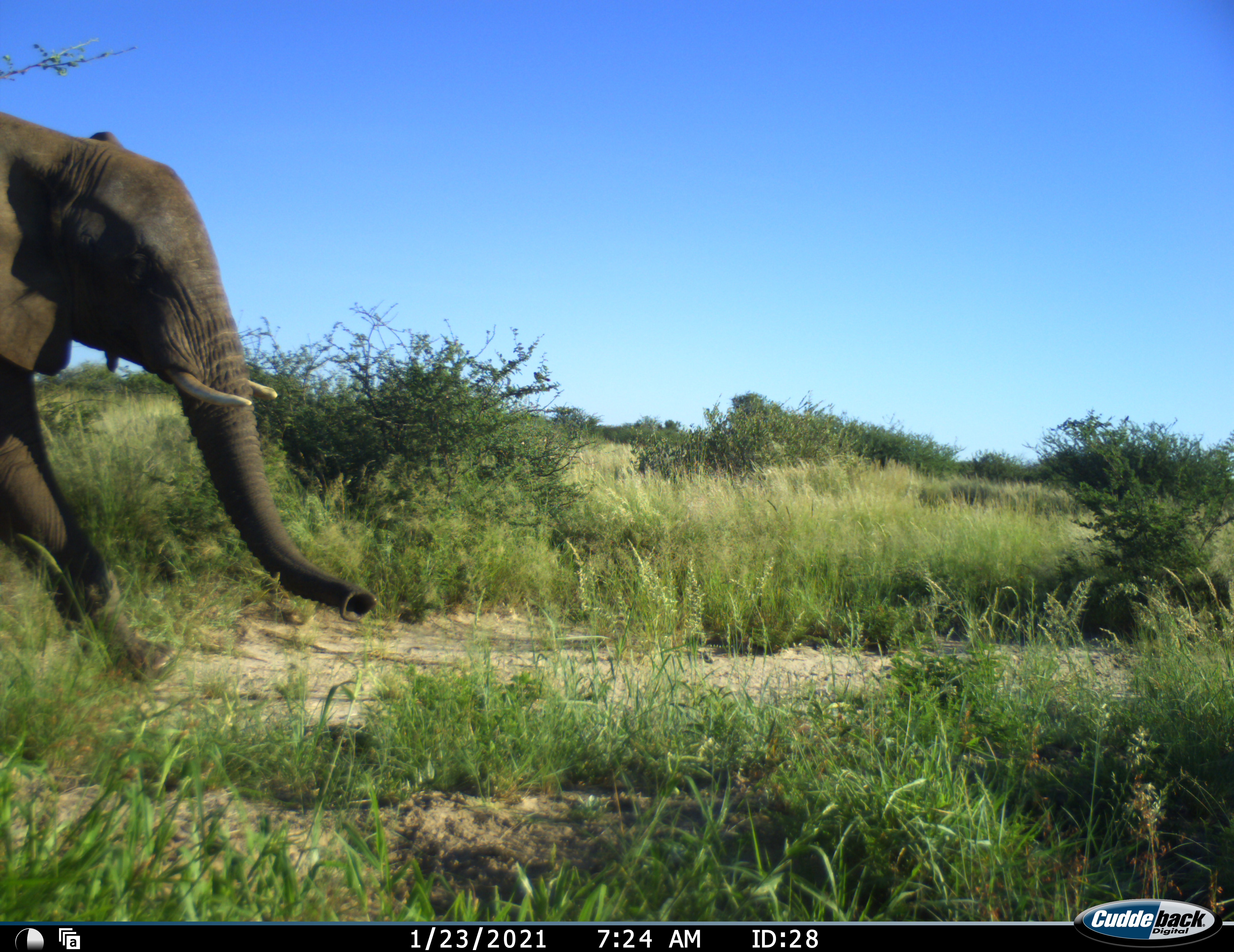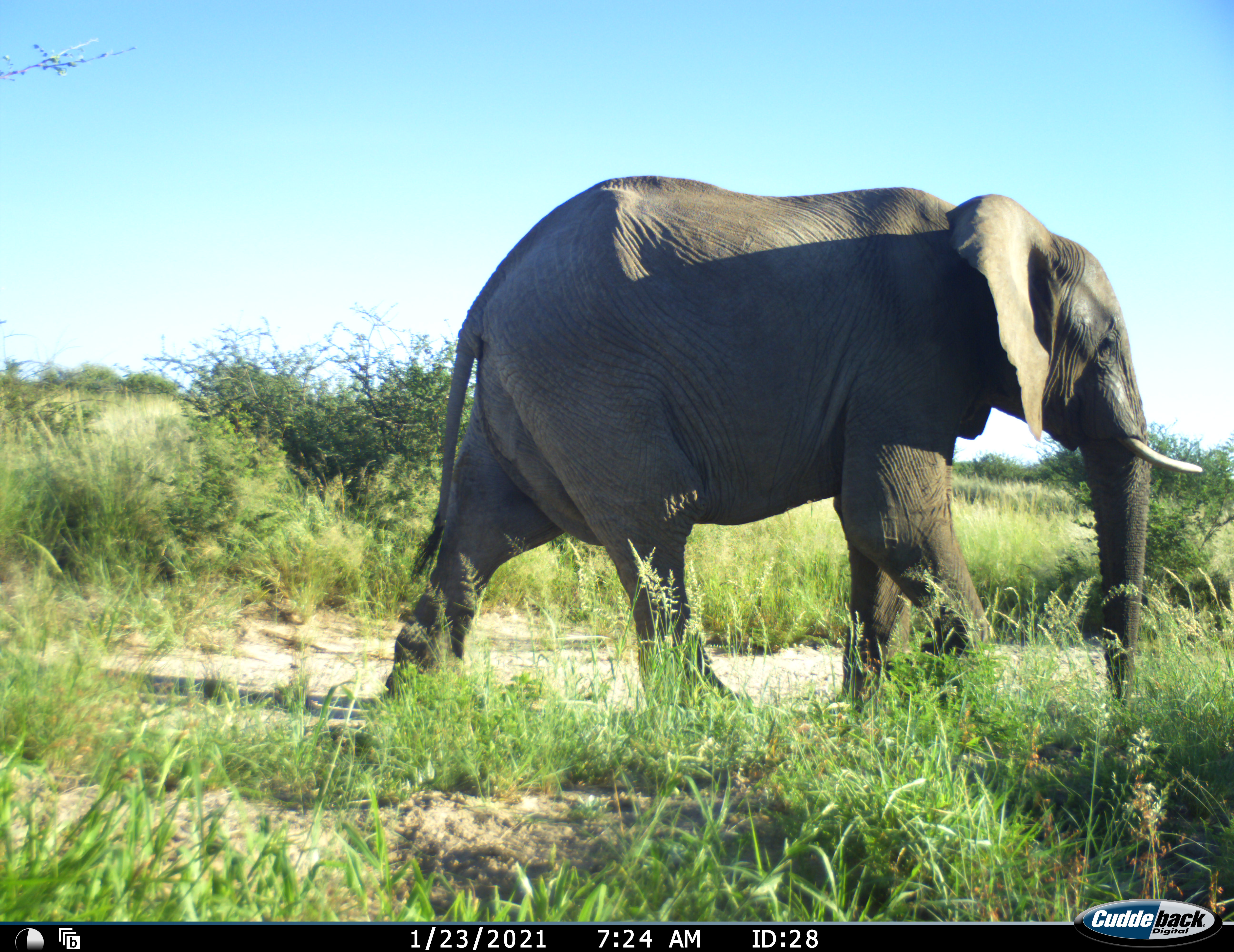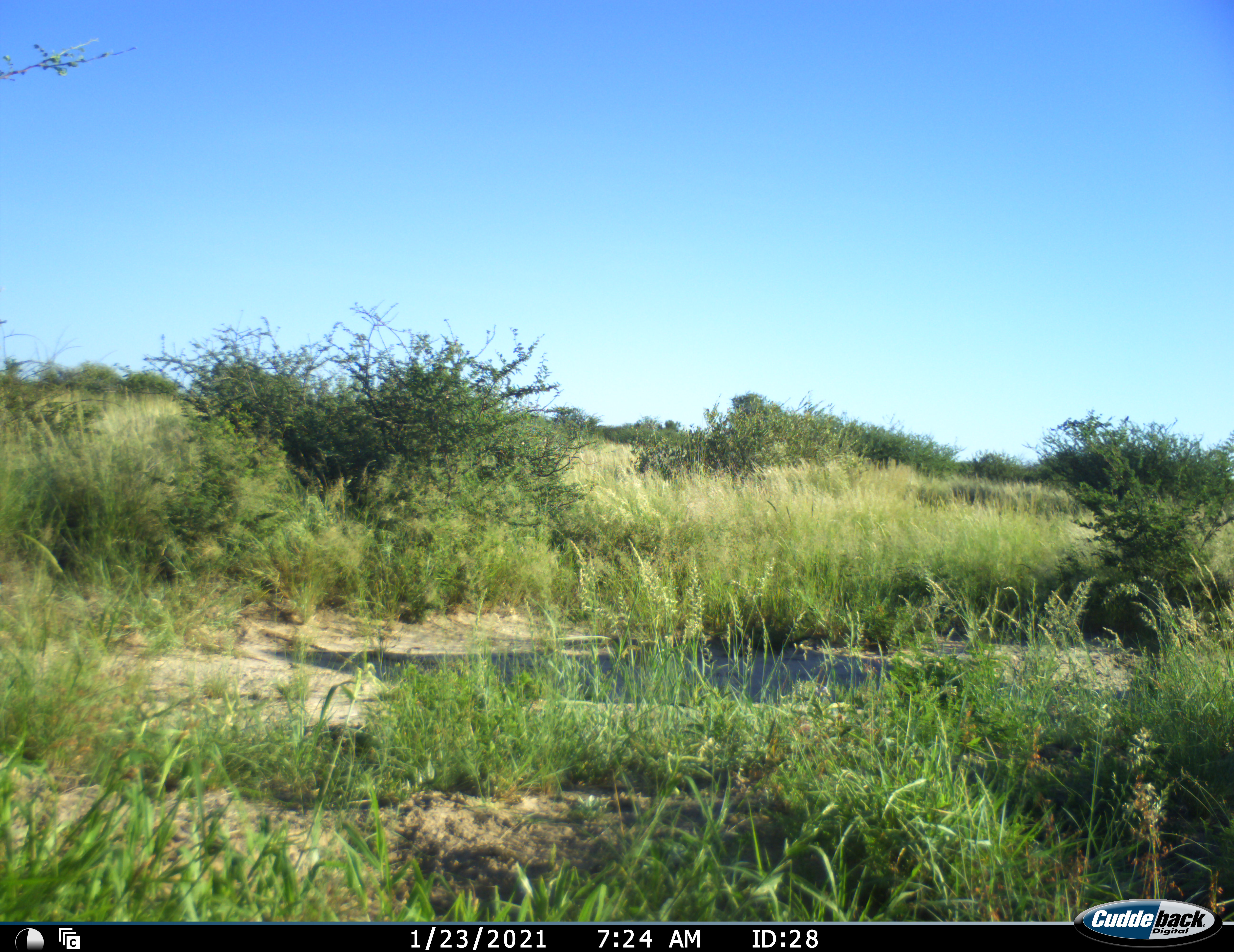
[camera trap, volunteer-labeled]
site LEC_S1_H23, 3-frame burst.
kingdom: Animalia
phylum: Chordata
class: Mammalia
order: Proboscidea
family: Elephantidae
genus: Loxodonta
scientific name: Loxodonta africana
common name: african bush elephant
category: elephant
Elephant (african bush elephant) (Loxodonta africana), count 1. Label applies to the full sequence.